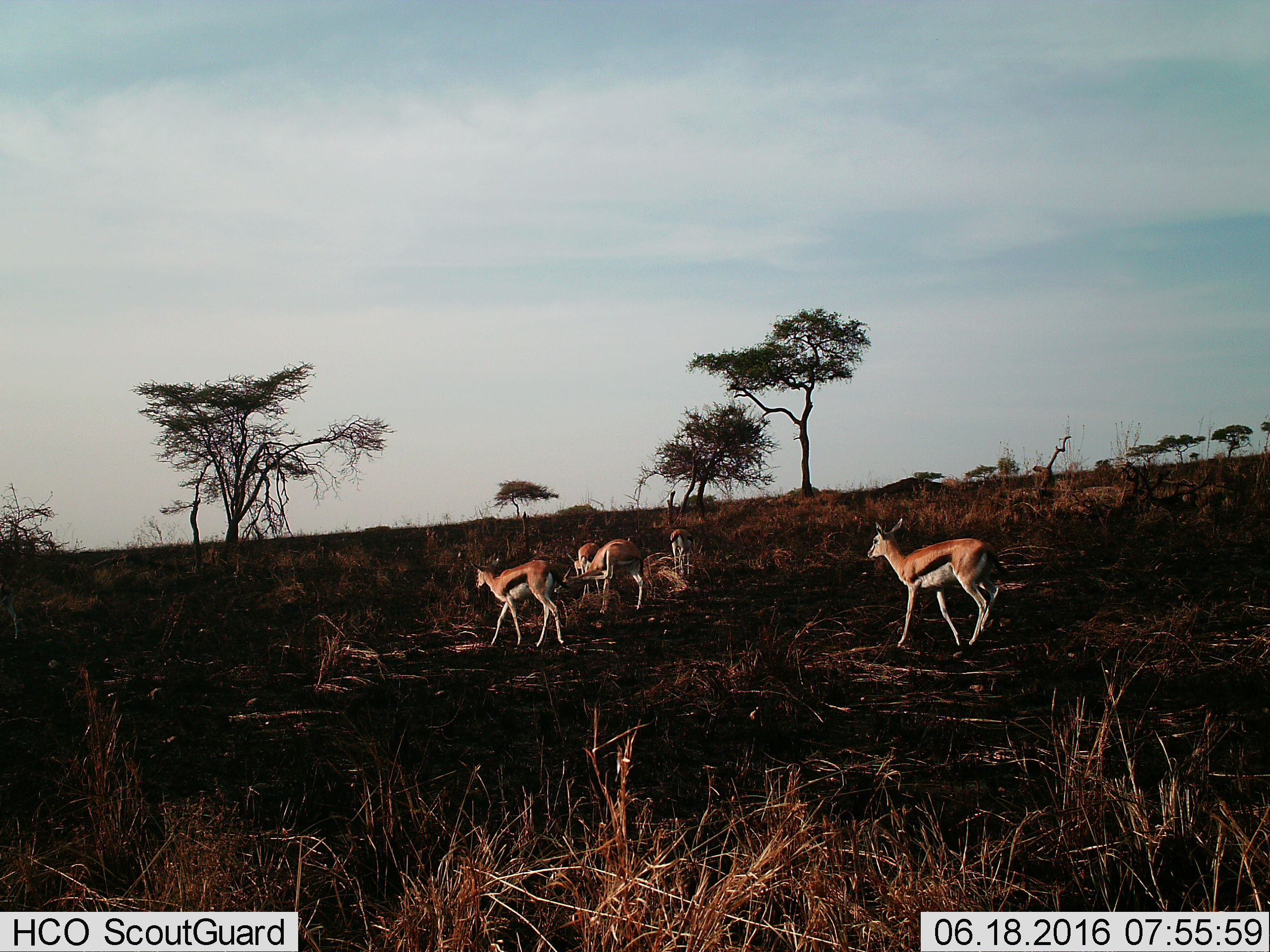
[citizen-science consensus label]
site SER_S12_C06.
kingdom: Animalia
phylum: Chordata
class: Mammalia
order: Artiodactyla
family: Bovidae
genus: Eudorcas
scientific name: Eudorcas thomsonii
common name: thomson's gazelle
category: gazellethomsons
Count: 5.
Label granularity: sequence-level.